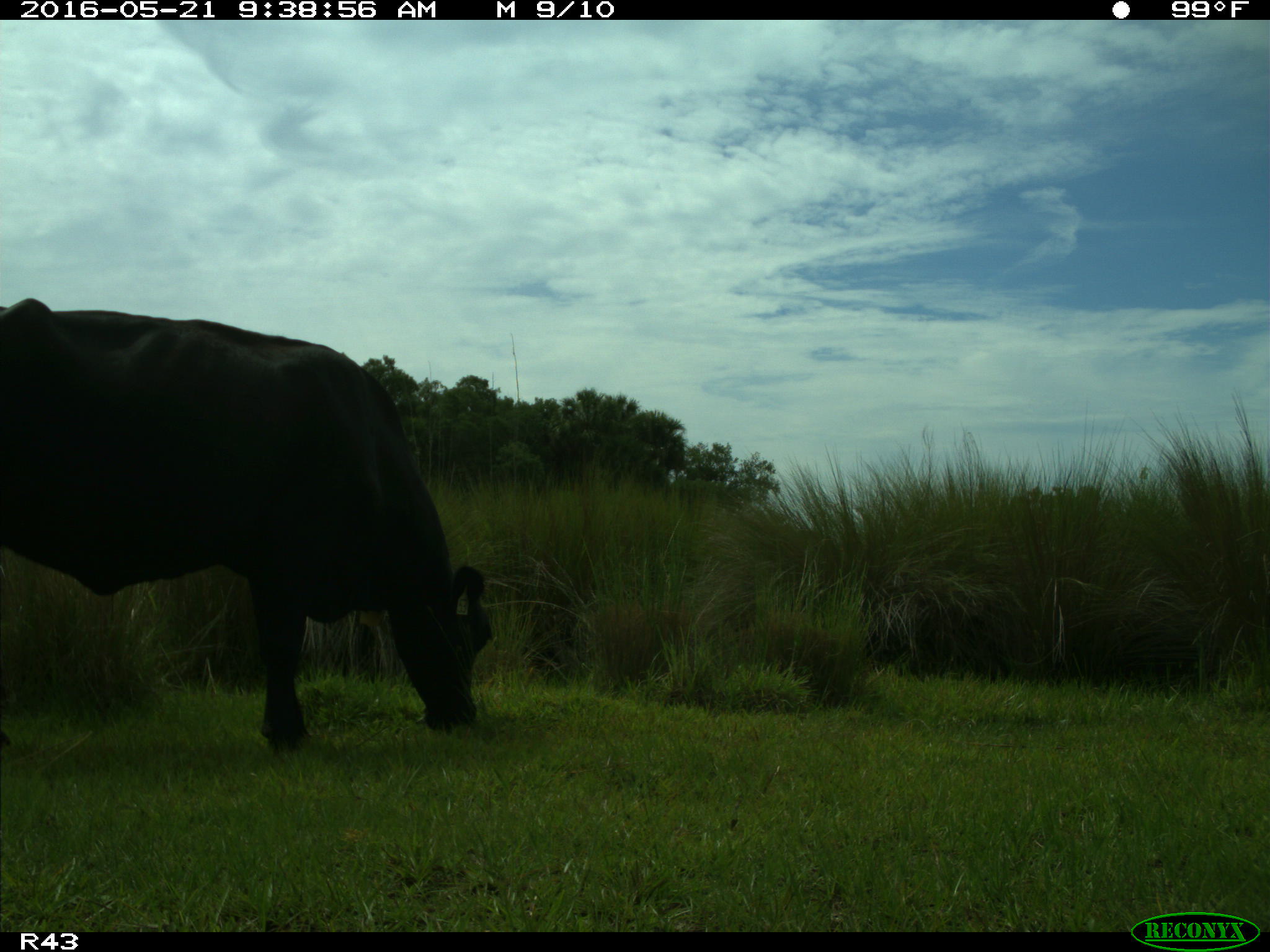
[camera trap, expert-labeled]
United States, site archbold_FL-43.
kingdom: Animalia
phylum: Chordata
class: Mammalia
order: Artiodactyla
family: Bovidae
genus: Bos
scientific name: Bos taurus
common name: domestic cow